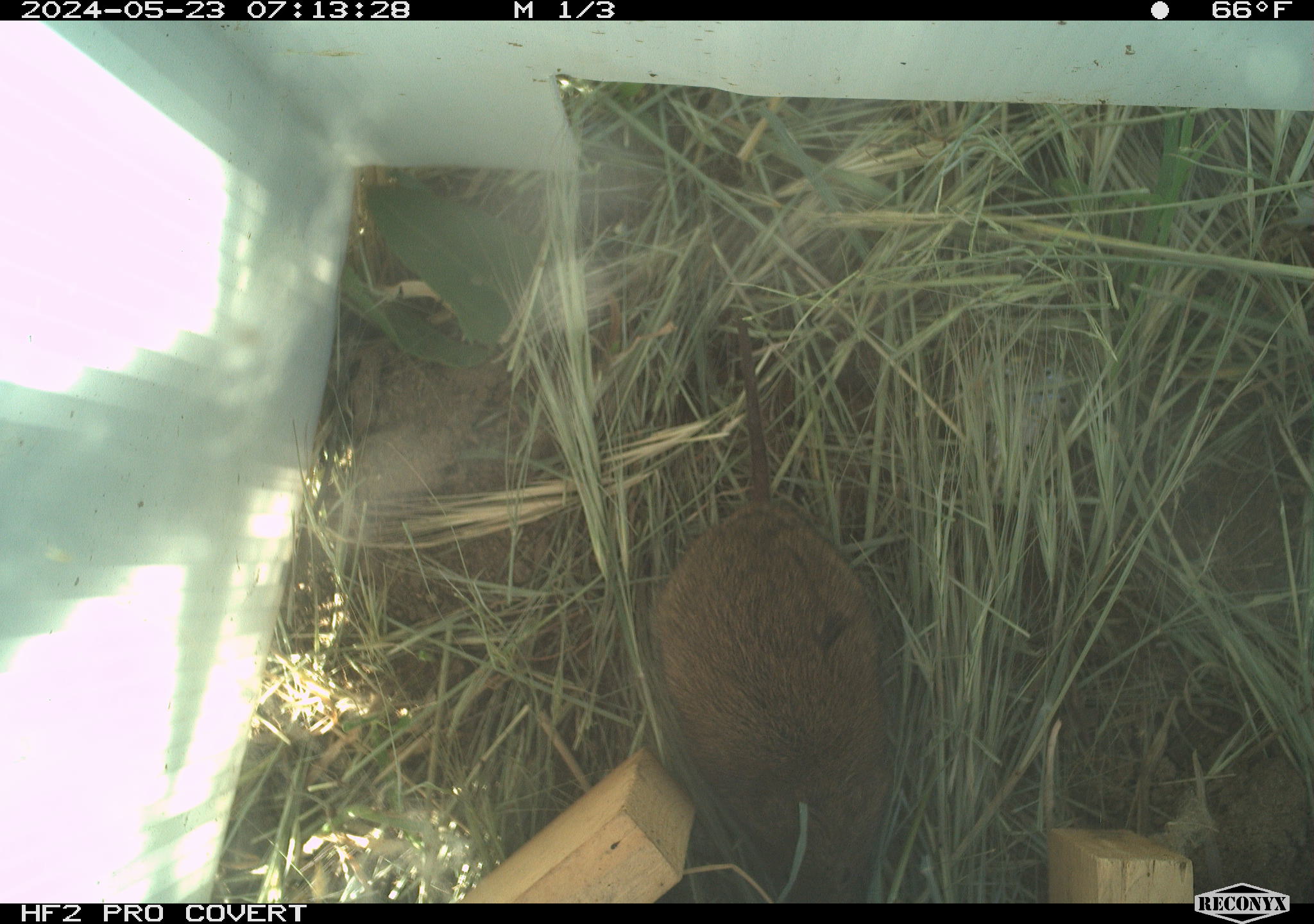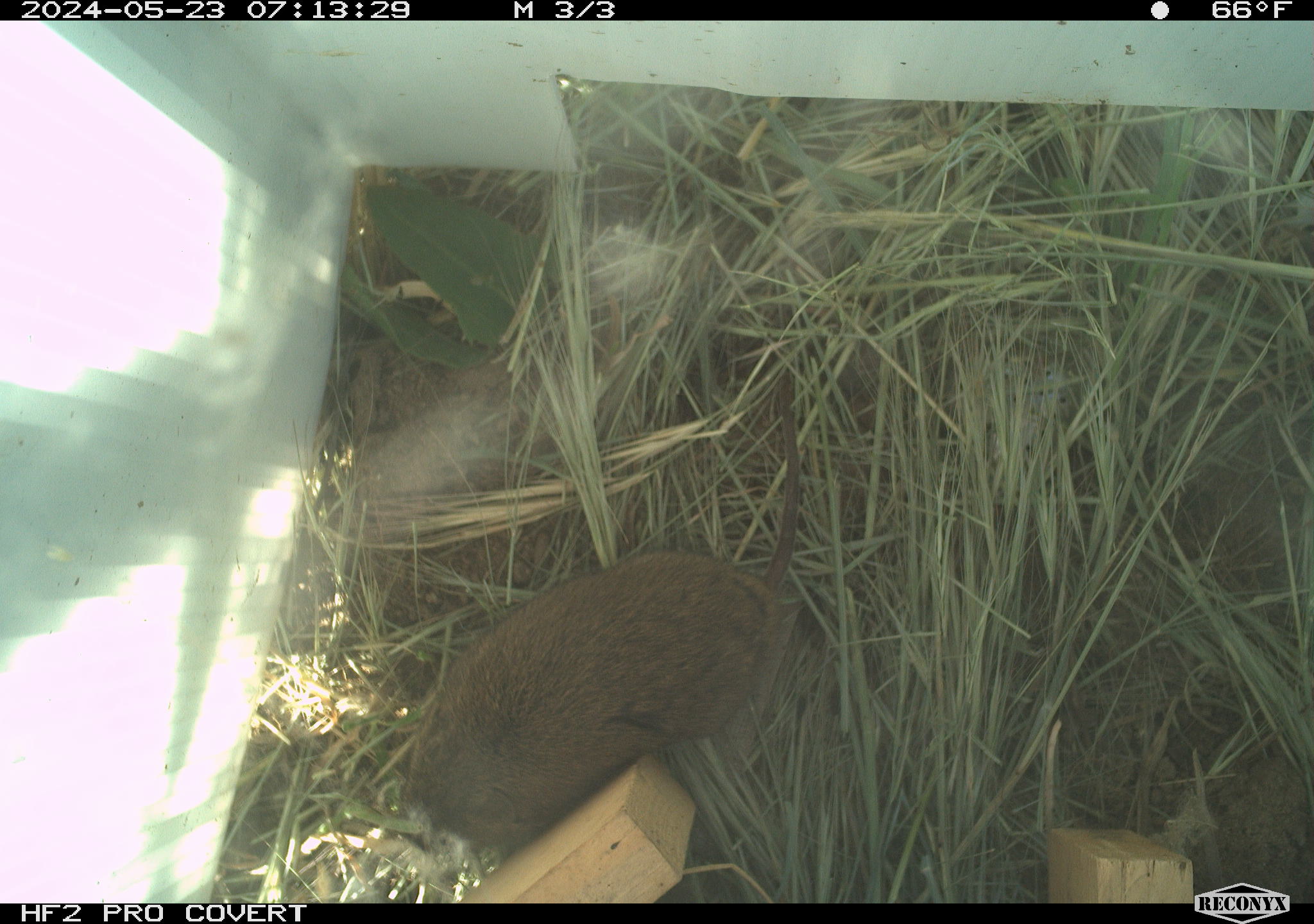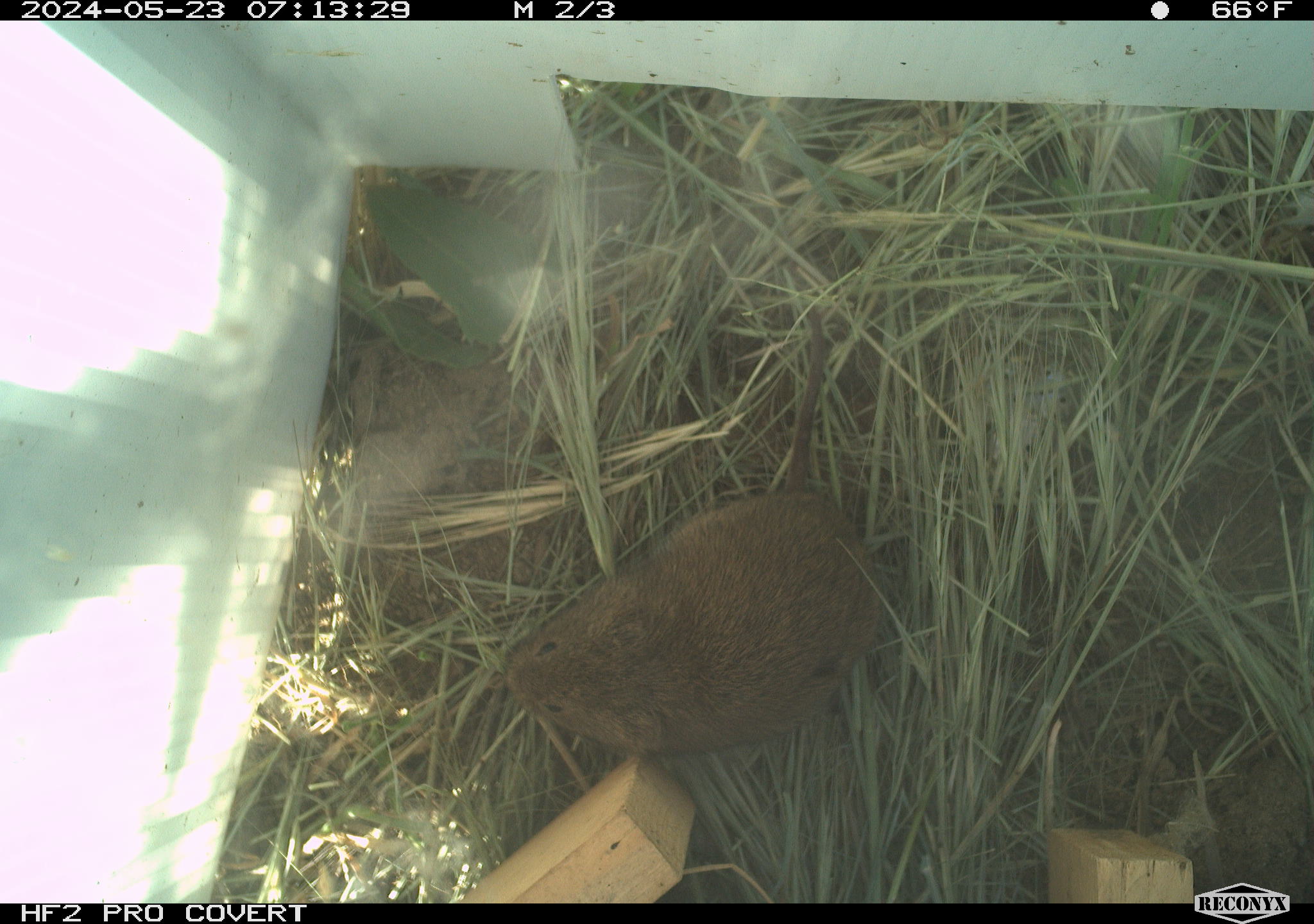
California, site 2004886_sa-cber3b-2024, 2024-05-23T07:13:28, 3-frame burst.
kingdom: Animalia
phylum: Chordata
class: Mammalia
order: Rodentia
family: Cricetidae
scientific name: Arvicolinae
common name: voles, lemmings, and muskrats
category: arvicolinae subfamily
Arvicolinae subfamily (voles, lemmings, and muskrats) (Arvicolinae).